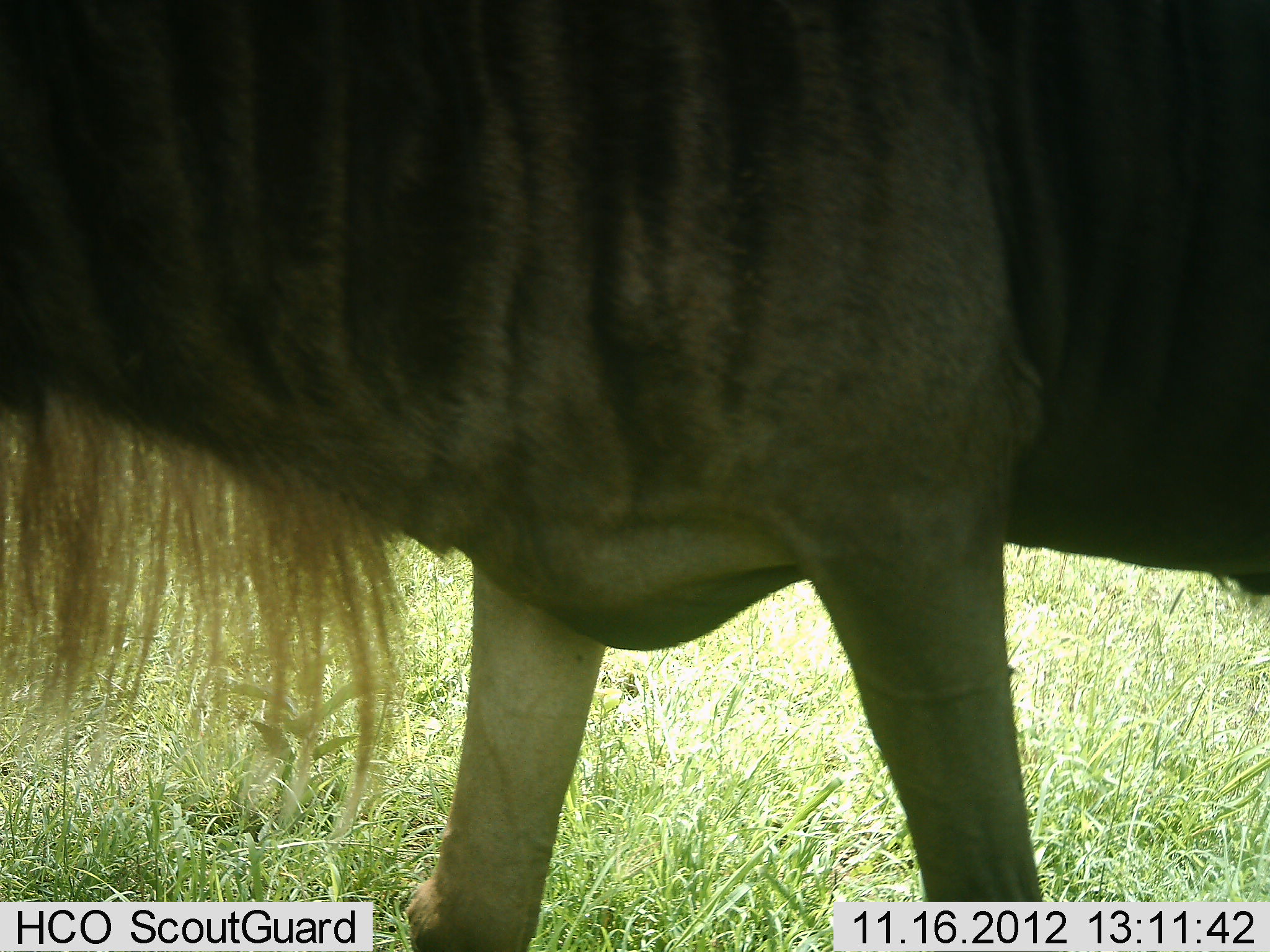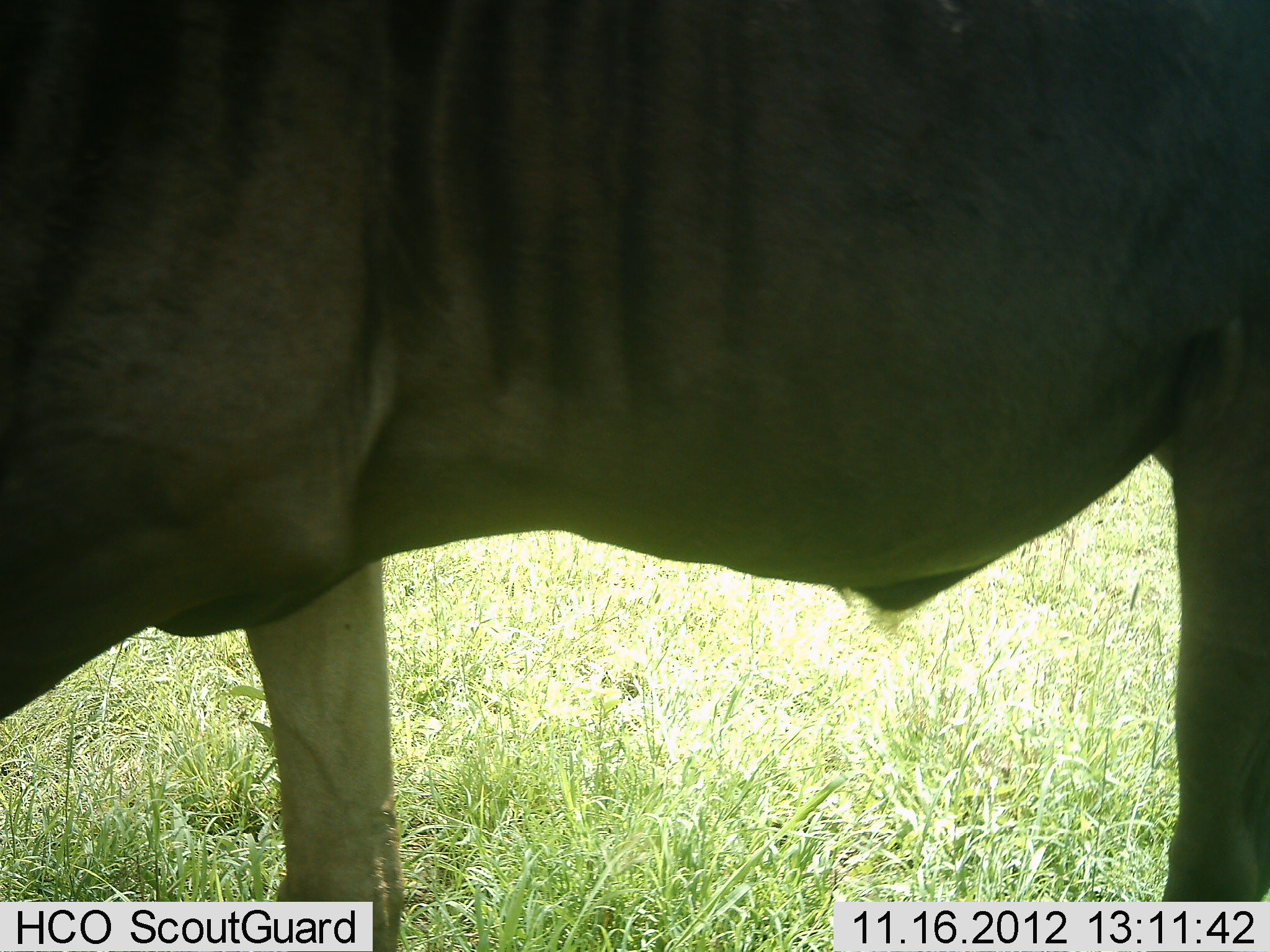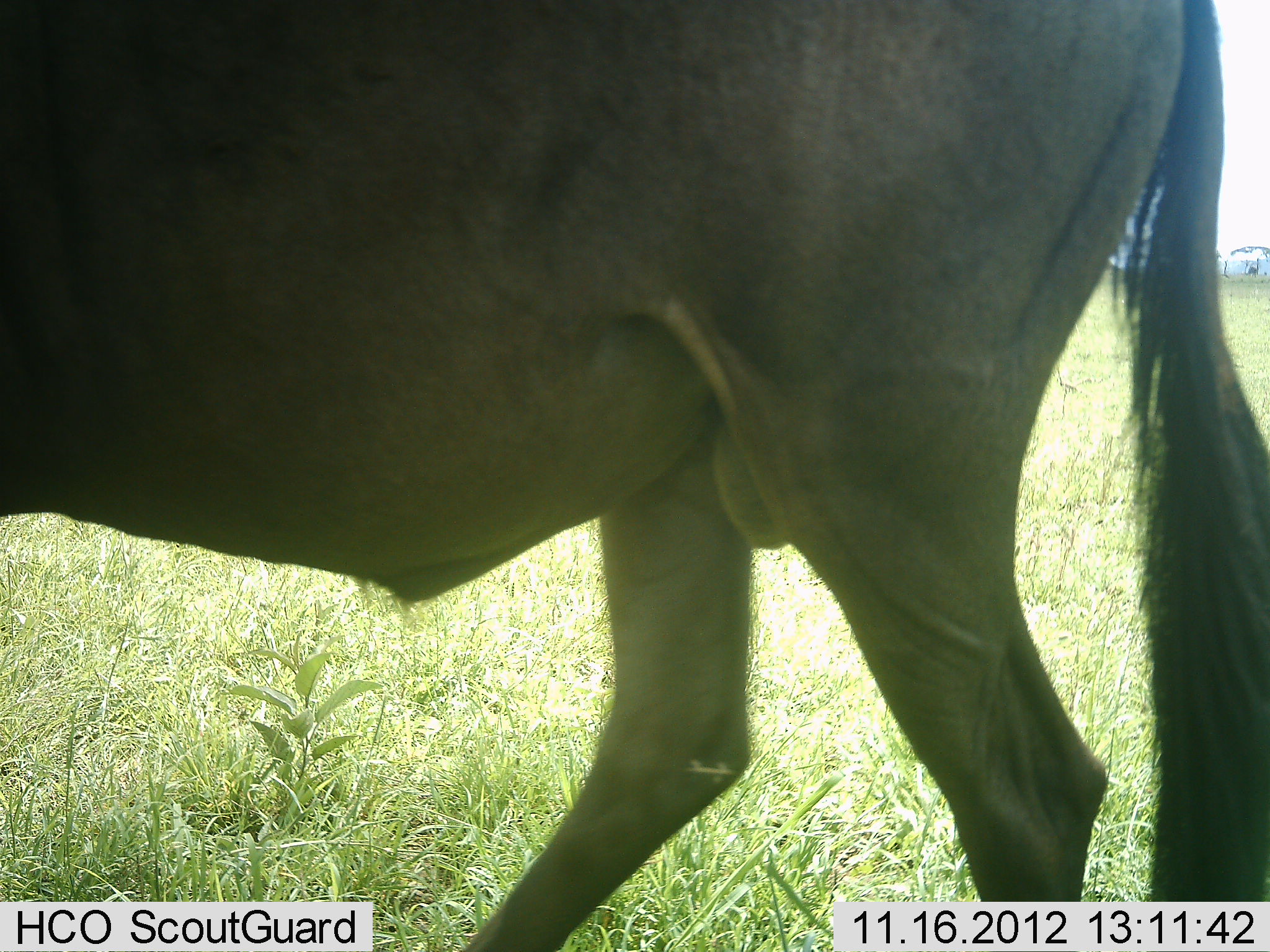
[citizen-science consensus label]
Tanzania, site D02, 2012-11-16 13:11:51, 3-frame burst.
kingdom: Animalia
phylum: Chordata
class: Mammalia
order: Artiodactyla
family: Bovidae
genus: Connochaetes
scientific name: Connochaetes taurinus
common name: blue wildebeest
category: wildebeest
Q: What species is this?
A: Wildebeest (blue wildebeest) (Connochaetes taurinus).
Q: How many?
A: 1.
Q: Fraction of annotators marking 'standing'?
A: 50%.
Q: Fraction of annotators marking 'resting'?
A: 0%.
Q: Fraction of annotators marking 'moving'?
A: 50%.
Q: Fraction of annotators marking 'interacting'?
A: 0%.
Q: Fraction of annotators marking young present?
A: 0%.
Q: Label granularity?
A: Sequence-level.